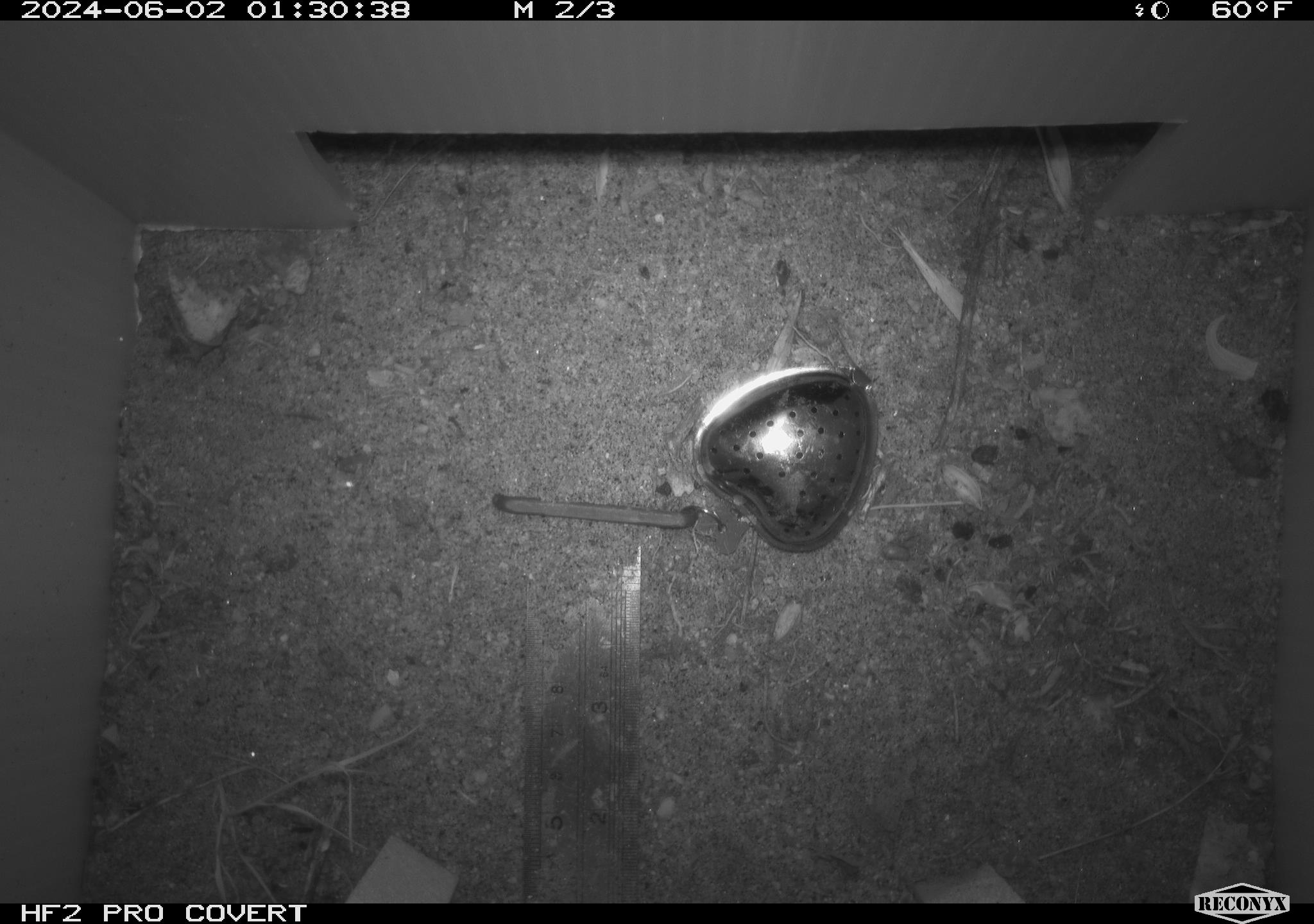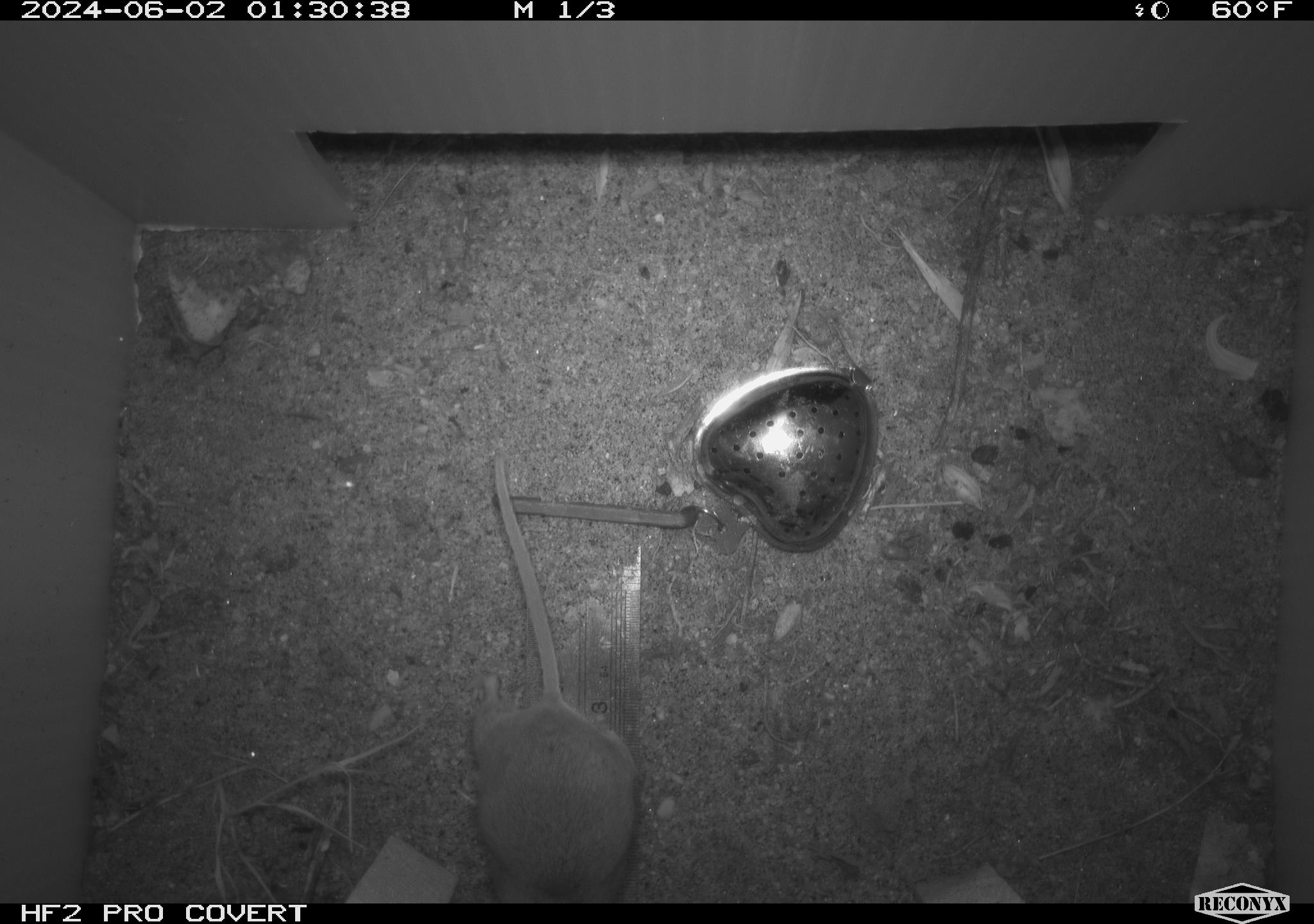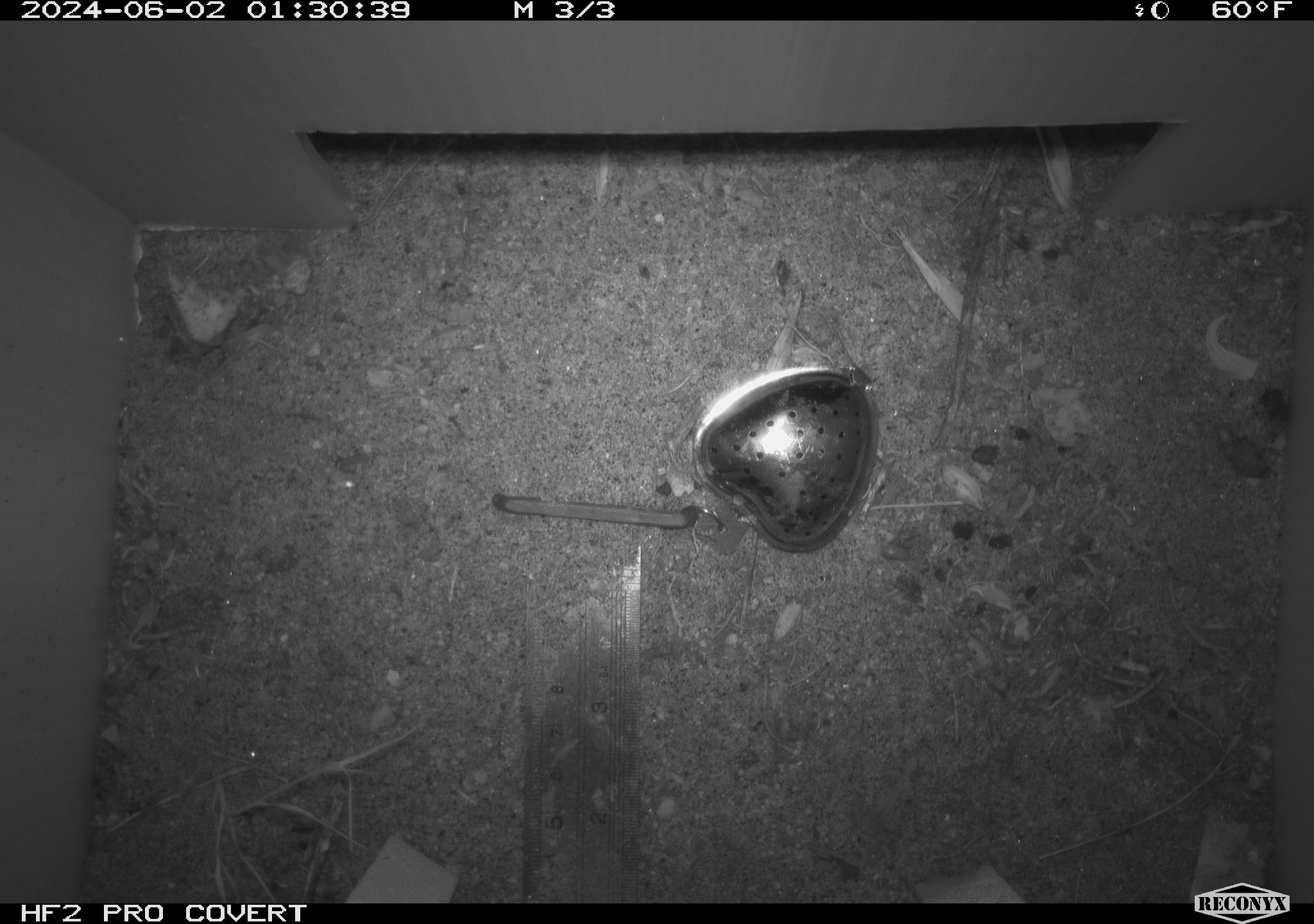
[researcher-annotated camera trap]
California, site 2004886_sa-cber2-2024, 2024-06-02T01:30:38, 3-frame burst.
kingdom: Animalia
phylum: Chordata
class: Mammalia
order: Rodentia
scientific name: Rodentia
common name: mouse species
Mouse species (Rodentia).